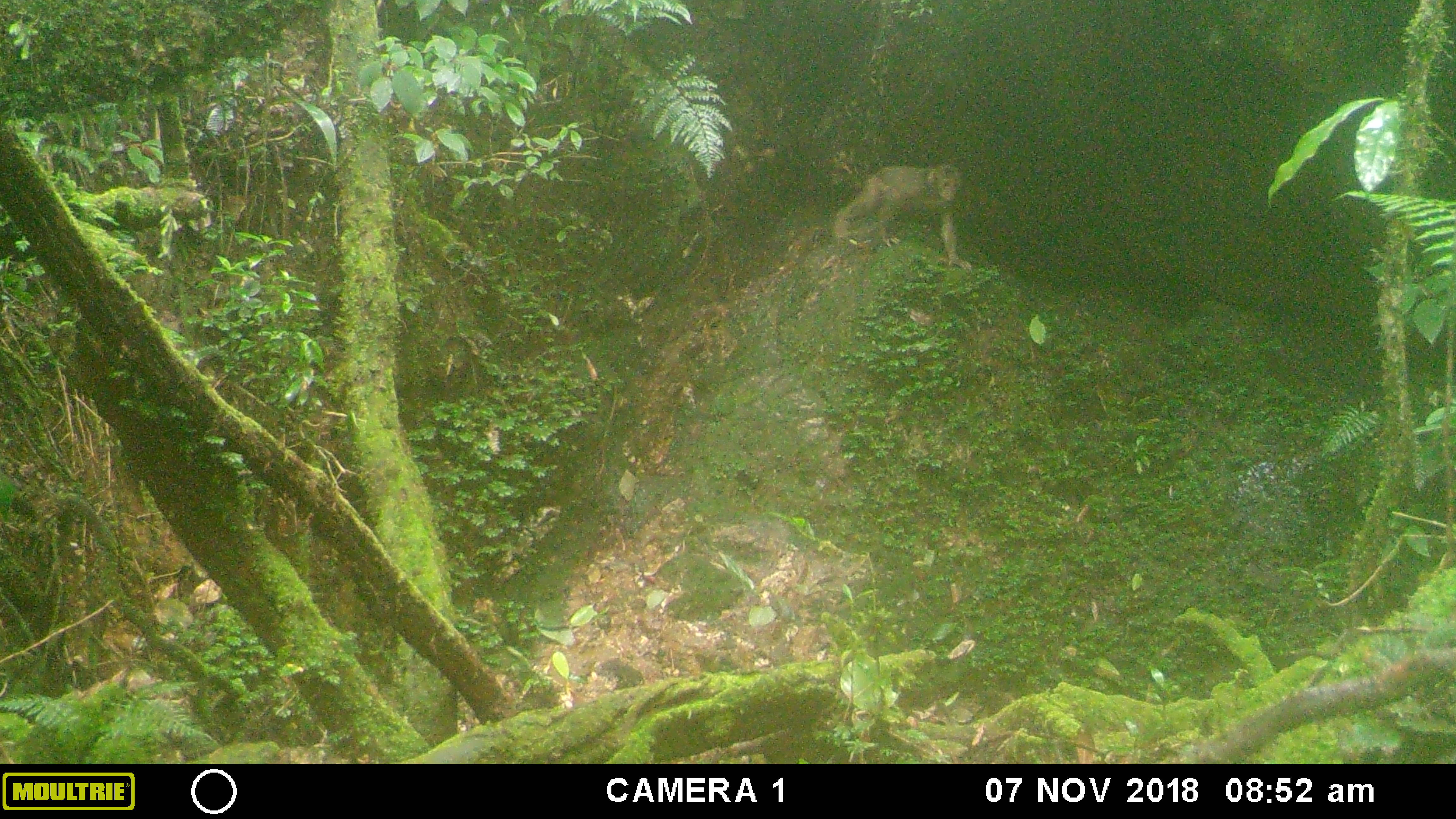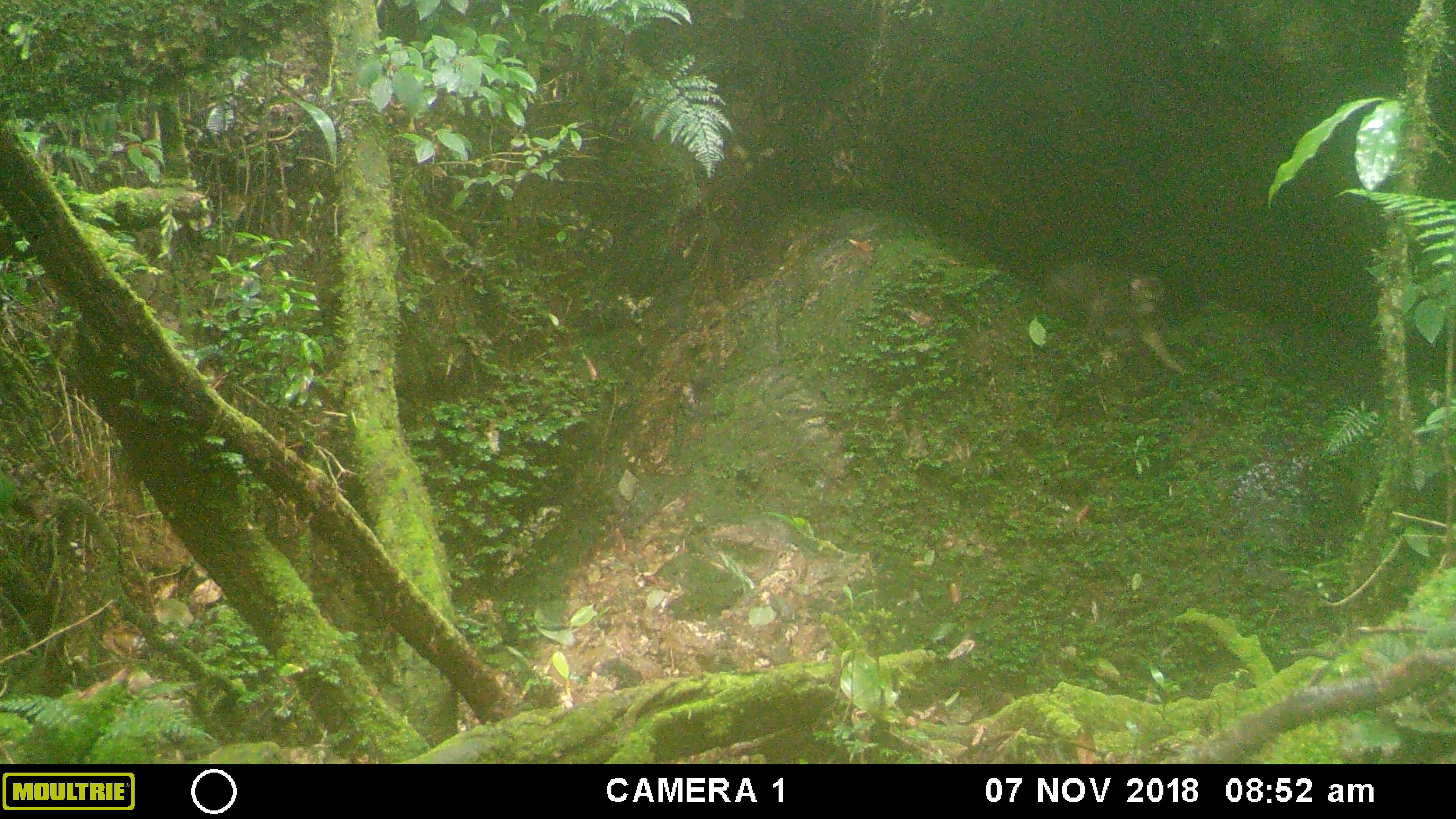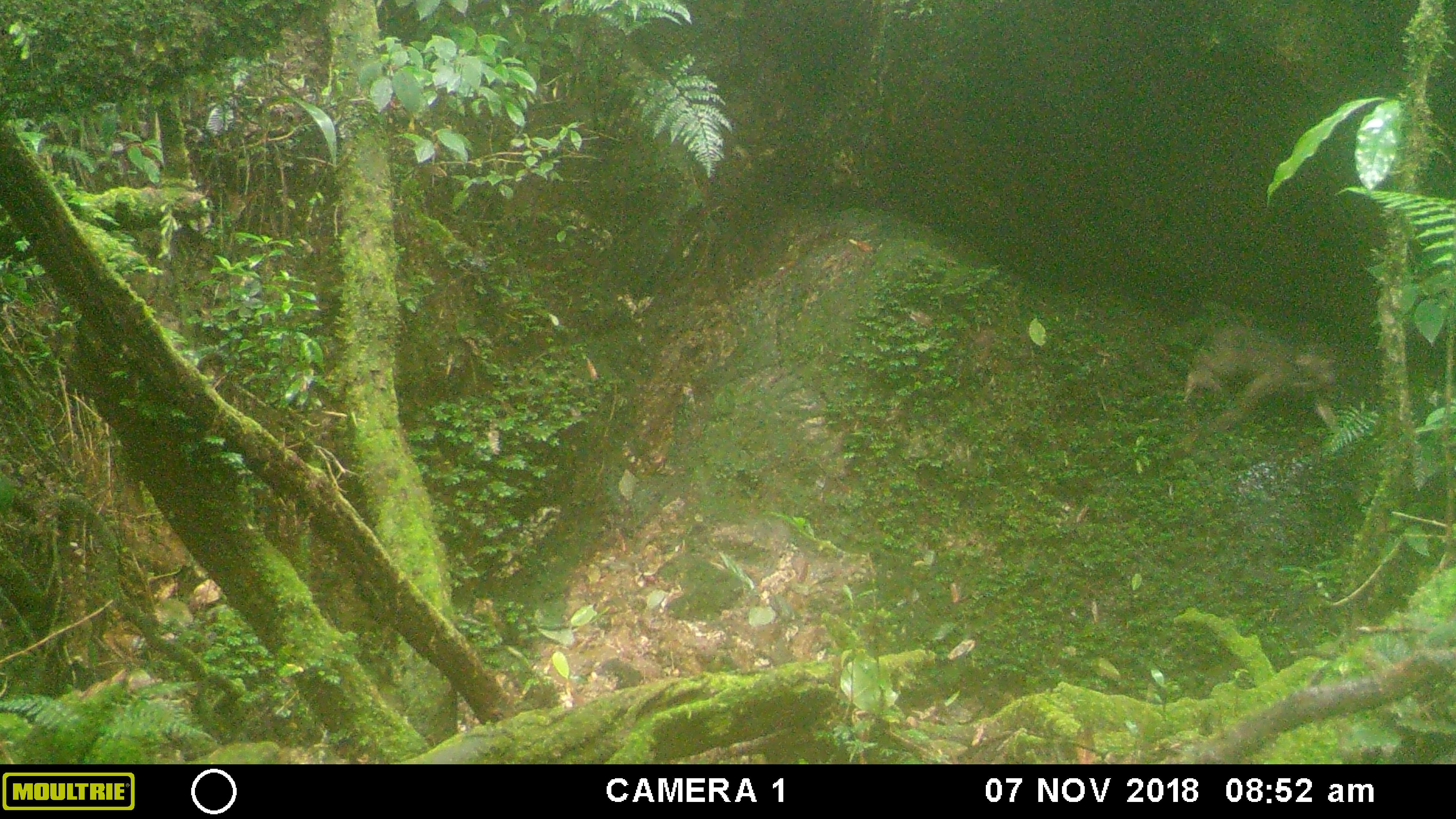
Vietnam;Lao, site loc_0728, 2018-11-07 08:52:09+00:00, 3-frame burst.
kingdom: Animalia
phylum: Chordata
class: Mammalia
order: Primates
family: Cercopithecidae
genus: Macaca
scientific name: Macaca arctoides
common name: stump-tailed macaque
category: stump tailed macaque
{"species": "stump tailed macaque (stump-tailed macaque) (Macaca arctoides)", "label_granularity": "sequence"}